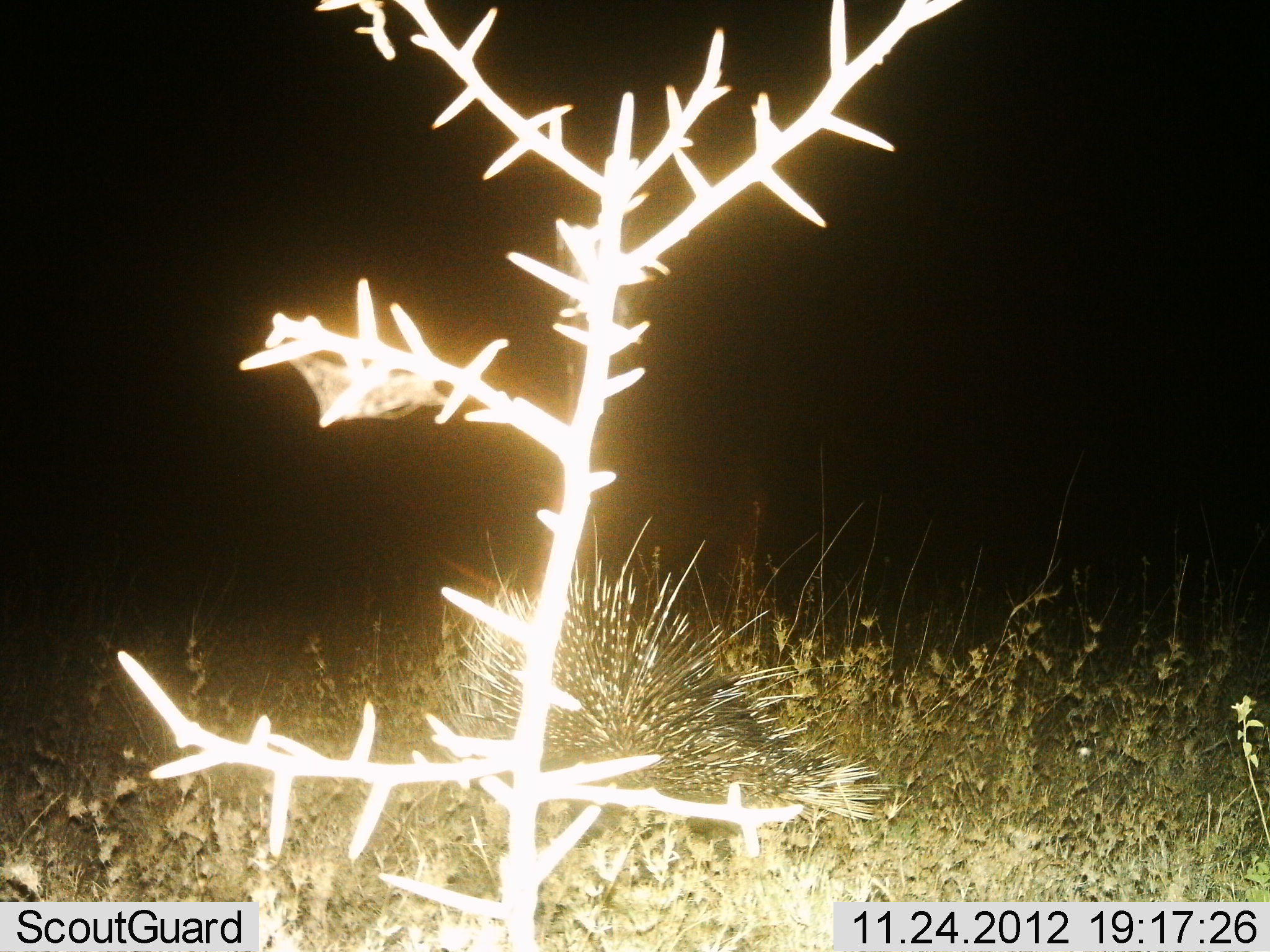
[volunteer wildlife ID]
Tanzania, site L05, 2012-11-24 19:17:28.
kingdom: Animalia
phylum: Chordata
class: Mammalia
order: Rodentia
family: Hystricidae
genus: Hystrix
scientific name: Hystrix cristata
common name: crested porcupine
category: porcupine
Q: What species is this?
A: Porcupine (crested porcupine) (Hystrix cristata).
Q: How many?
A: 1.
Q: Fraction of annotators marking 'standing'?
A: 50%.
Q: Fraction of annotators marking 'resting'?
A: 0%.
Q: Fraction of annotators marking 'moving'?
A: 50%.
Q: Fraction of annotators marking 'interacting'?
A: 0%.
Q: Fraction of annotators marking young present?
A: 0%.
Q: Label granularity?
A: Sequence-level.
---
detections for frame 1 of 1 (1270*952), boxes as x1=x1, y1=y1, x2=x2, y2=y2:
animal: x1=433, y1=502, x2=903, y2=847